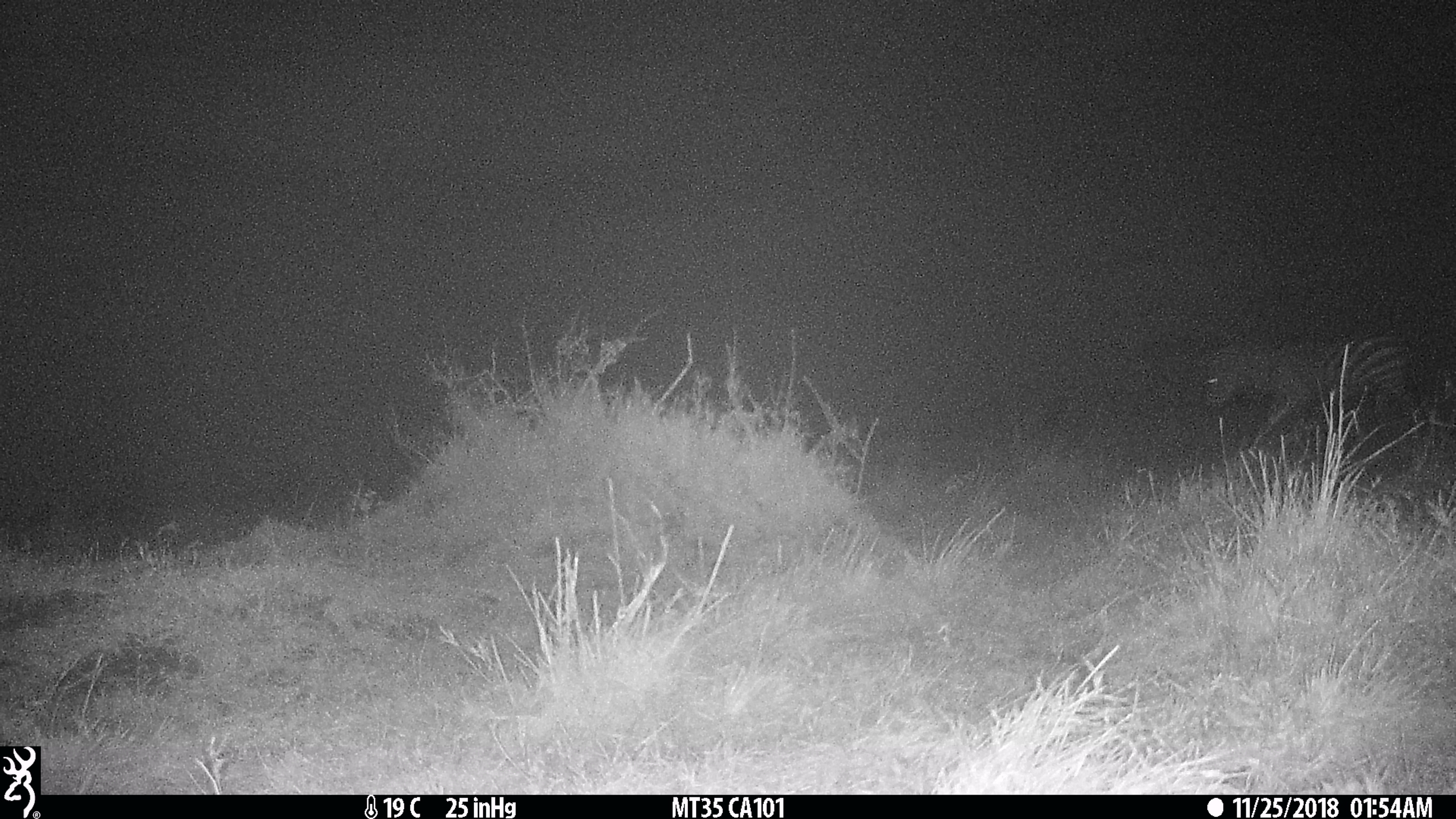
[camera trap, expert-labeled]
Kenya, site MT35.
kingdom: Animalia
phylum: Chordata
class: Mammalia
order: Perissodactyla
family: Equidae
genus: Equus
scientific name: Equus quagga burchellii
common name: burchell's zebra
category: zebra